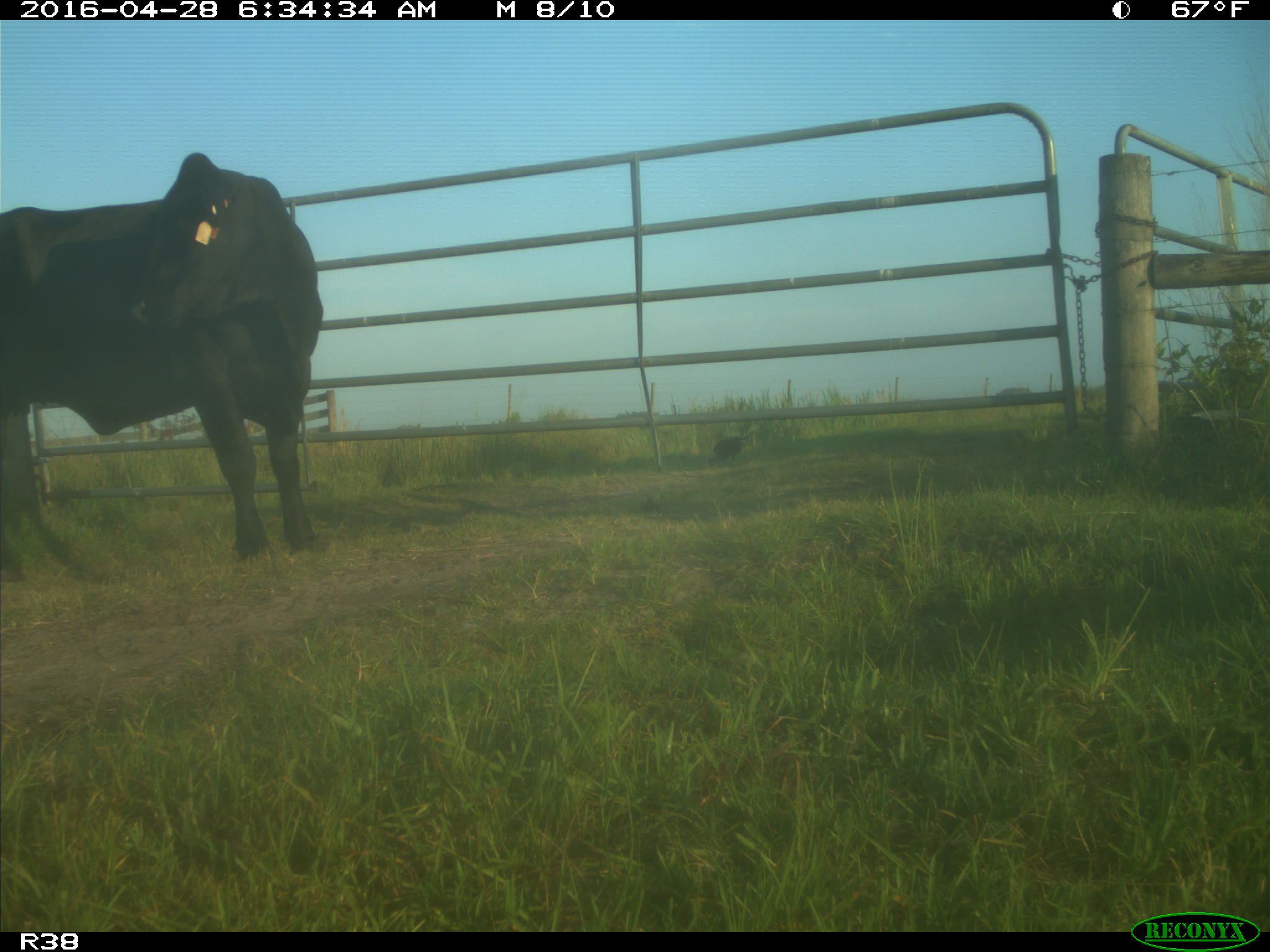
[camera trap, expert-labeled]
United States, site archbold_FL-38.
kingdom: Animalia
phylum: Chordata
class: Mammalia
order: Artiodactyla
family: Bovidae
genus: Bos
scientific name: Bos taurus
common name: domestic cow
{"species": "Bos taurus (domestic cow)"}